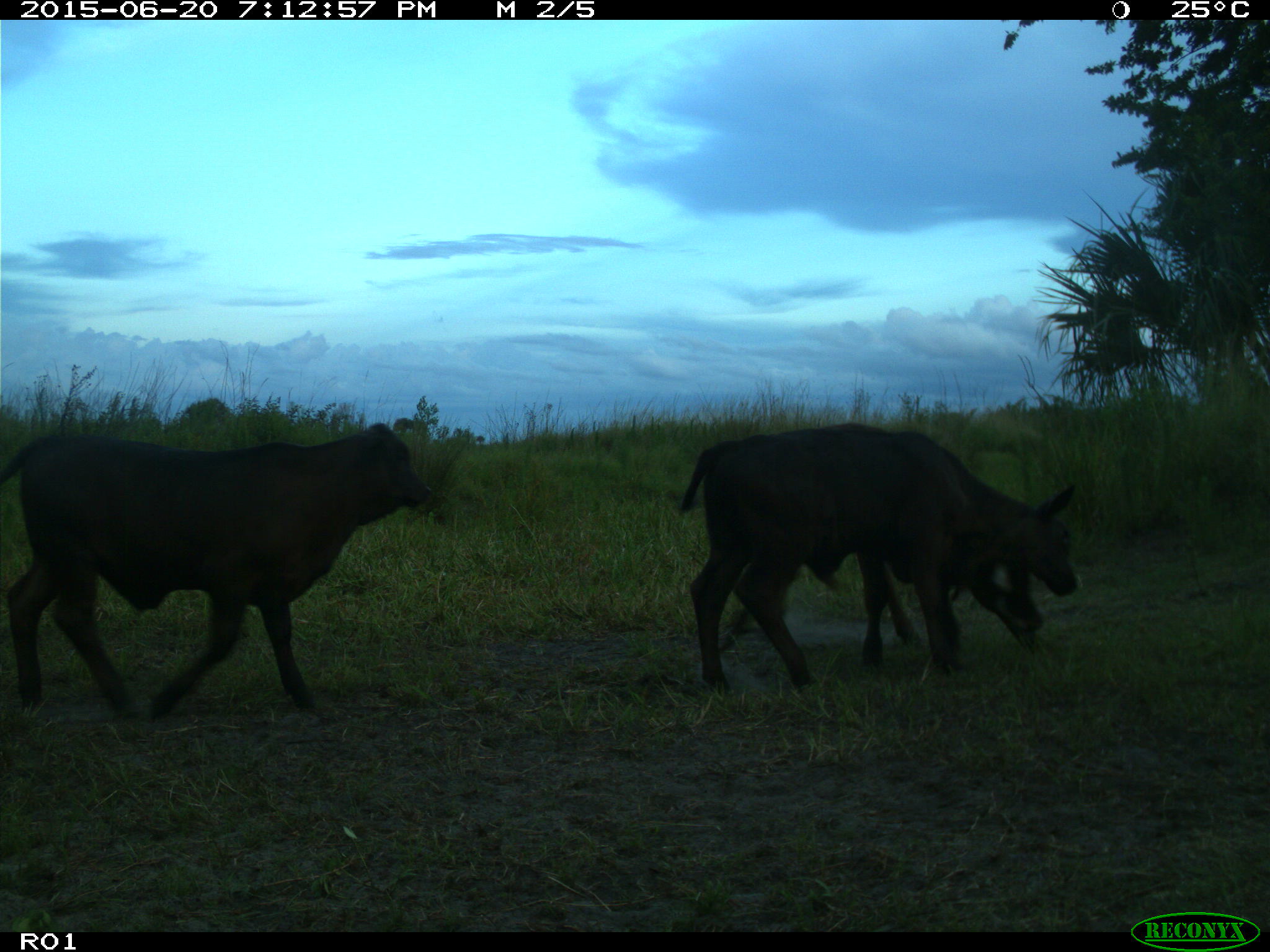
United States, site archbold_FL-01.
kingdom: Animalia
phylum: Chordata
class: Mammalia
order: Artiodactyla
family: Bovidae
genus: Bos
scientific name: Bos taurus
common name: domestic cow